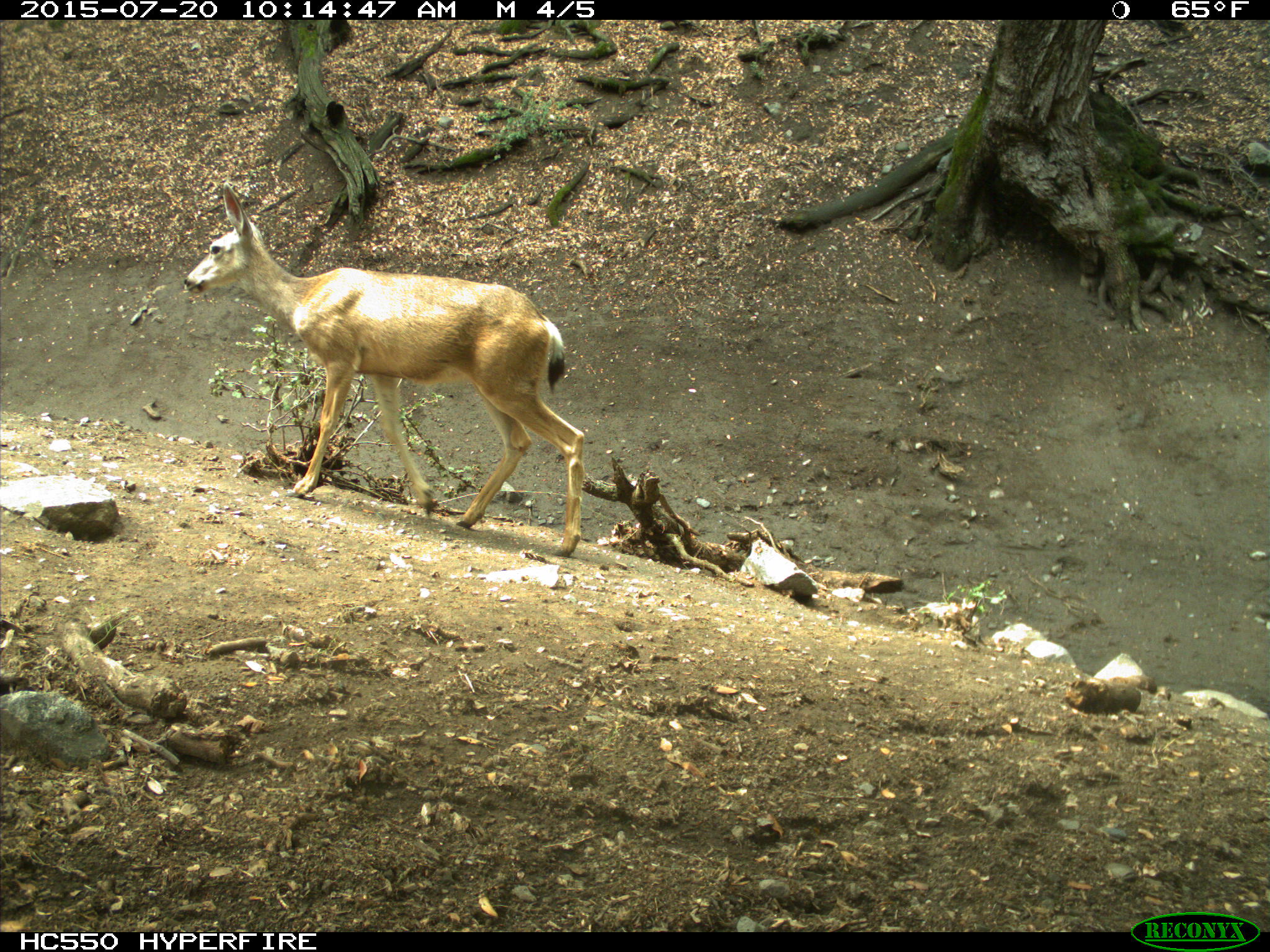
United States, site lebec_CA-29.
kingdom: Animalia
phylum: Chordata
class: Mammalia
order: Artiodactyla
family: Cervidae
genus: Odocoileus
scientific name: Odocoileus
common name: deer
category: unidentified deer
Unidentified deer (deer) (Odocoileus).